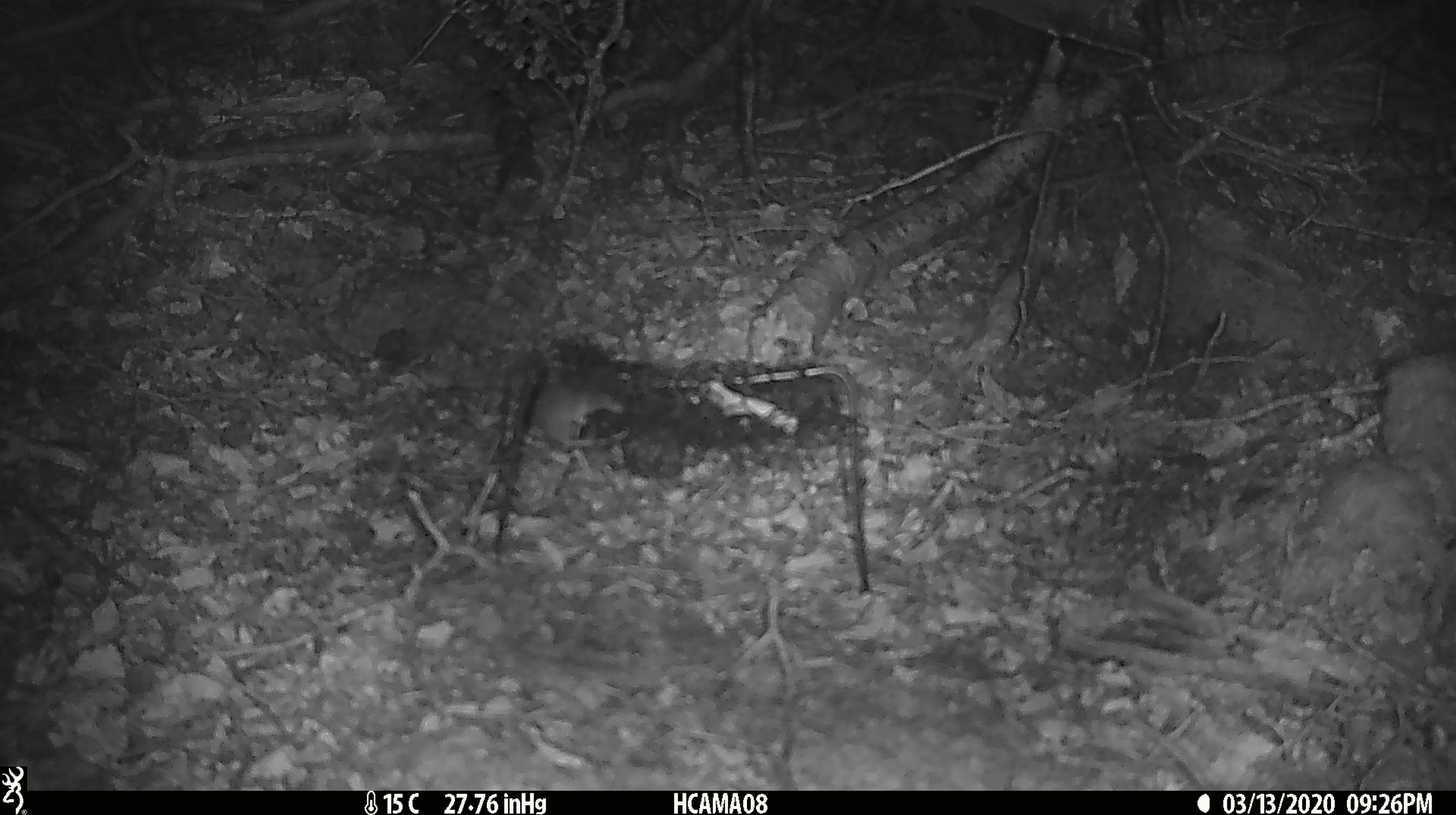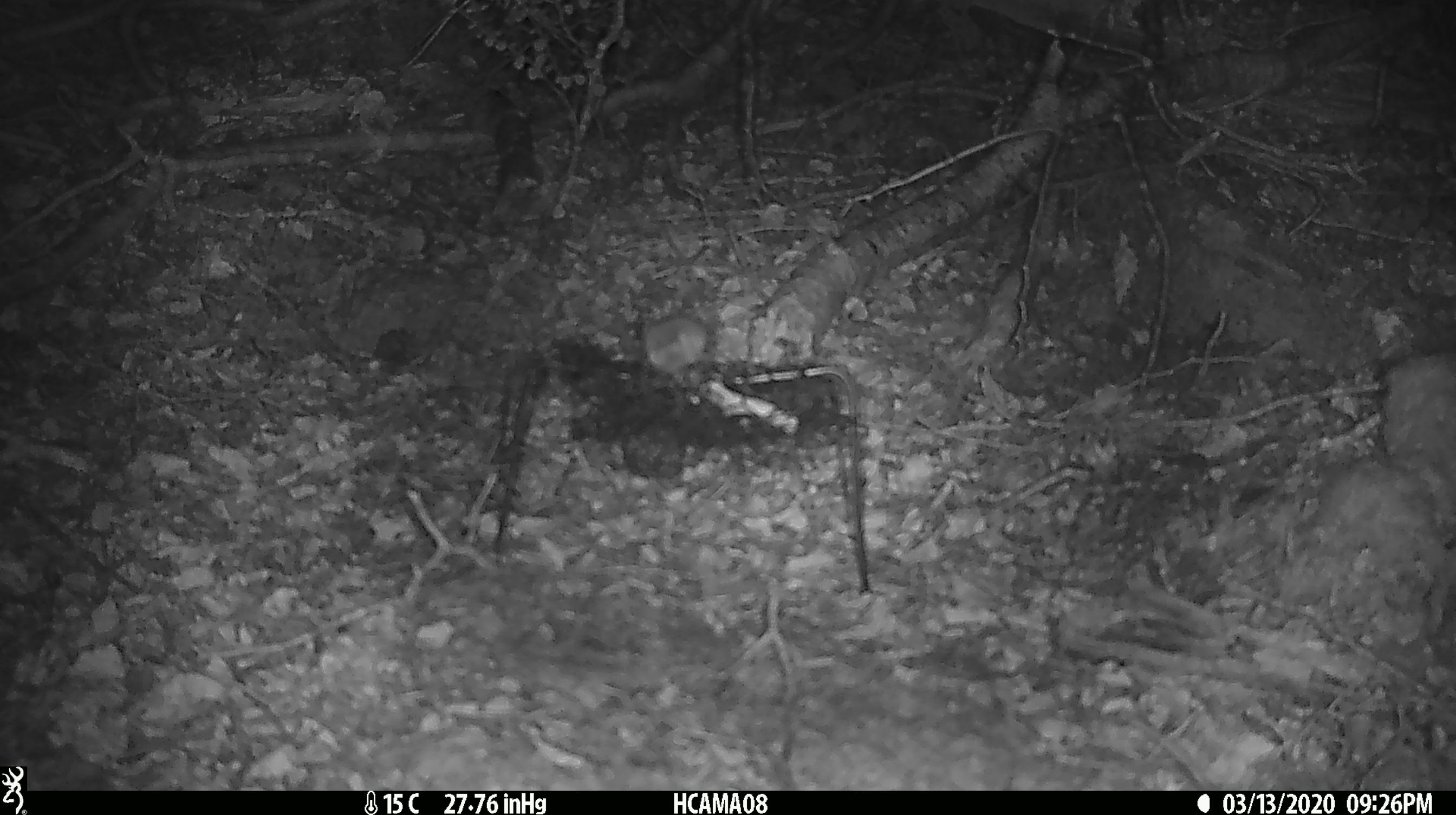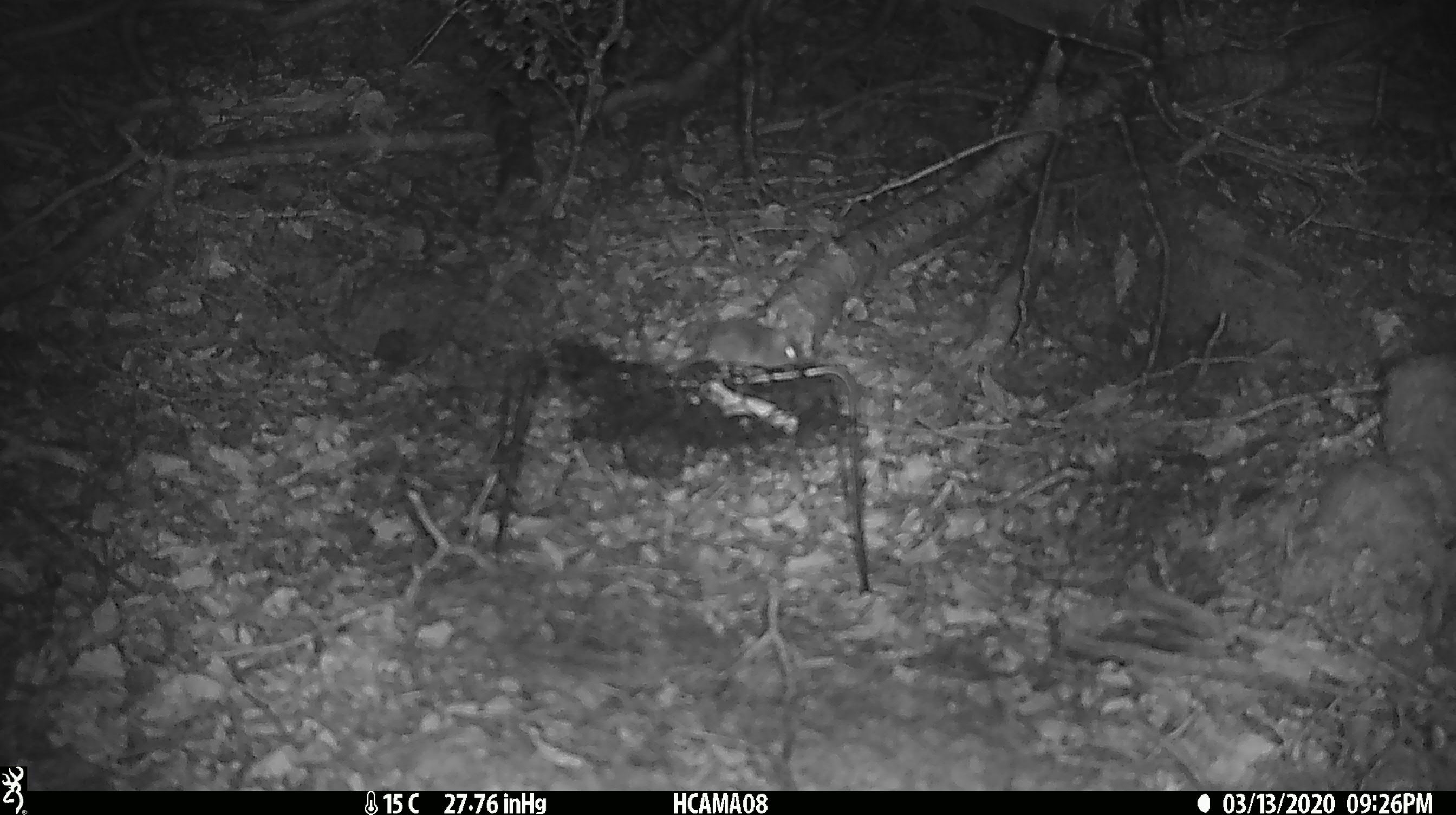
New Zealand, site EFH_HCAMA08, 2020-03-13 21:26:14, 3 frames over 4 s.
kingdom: Animalia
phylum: Chordata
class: Mammalia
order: Rodentia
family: Muridae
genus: Mus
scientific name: Mus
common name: mouse